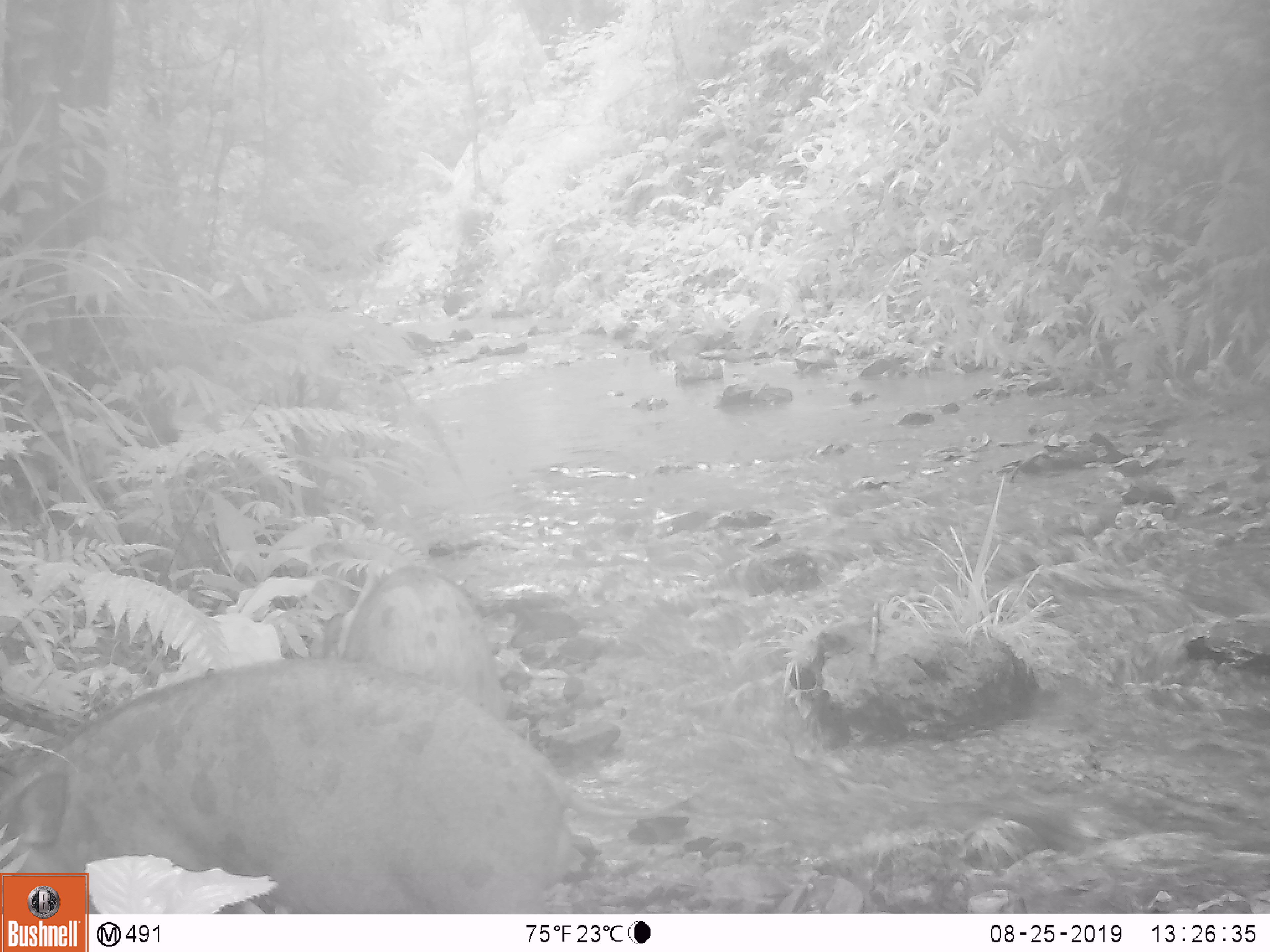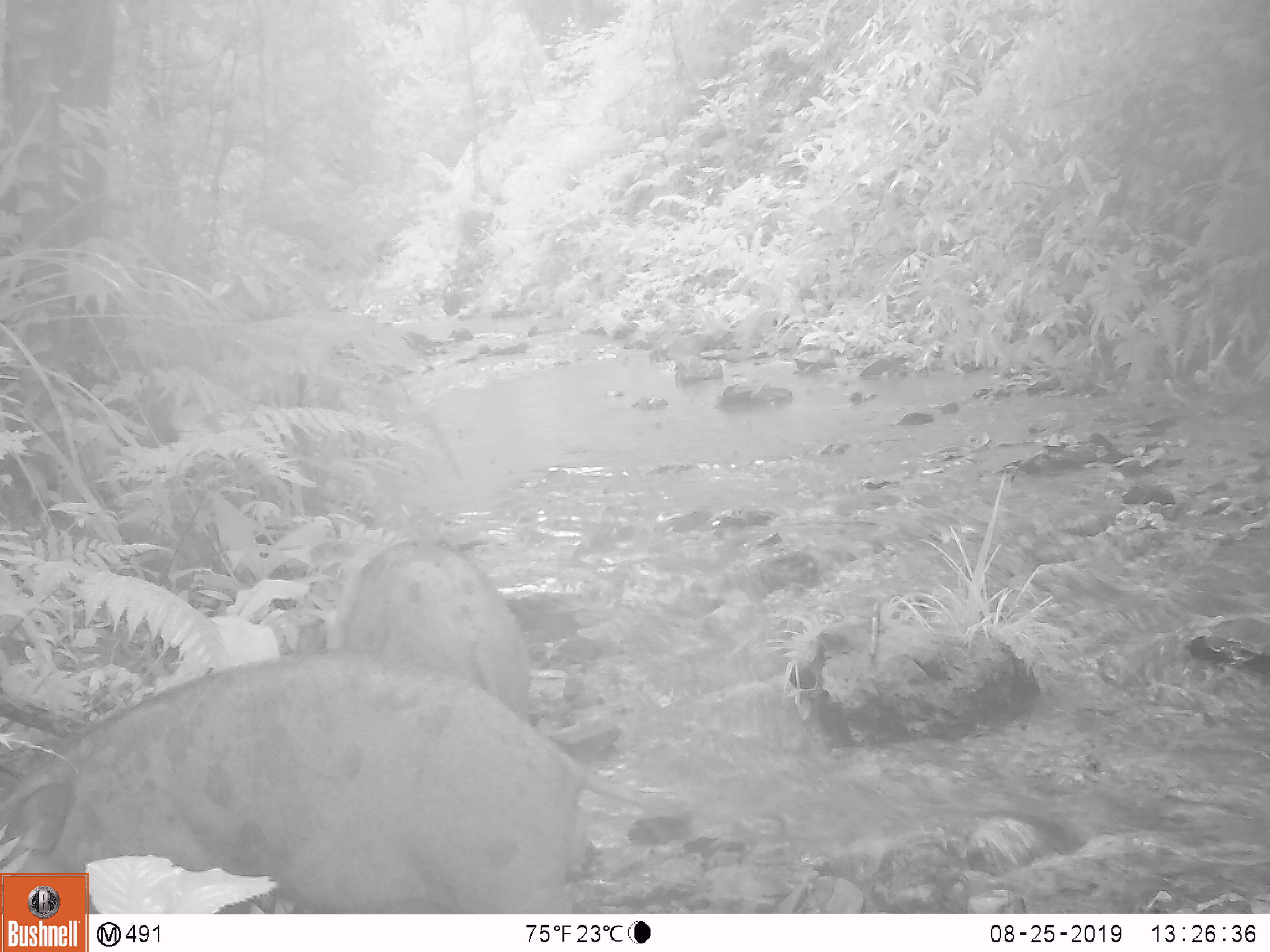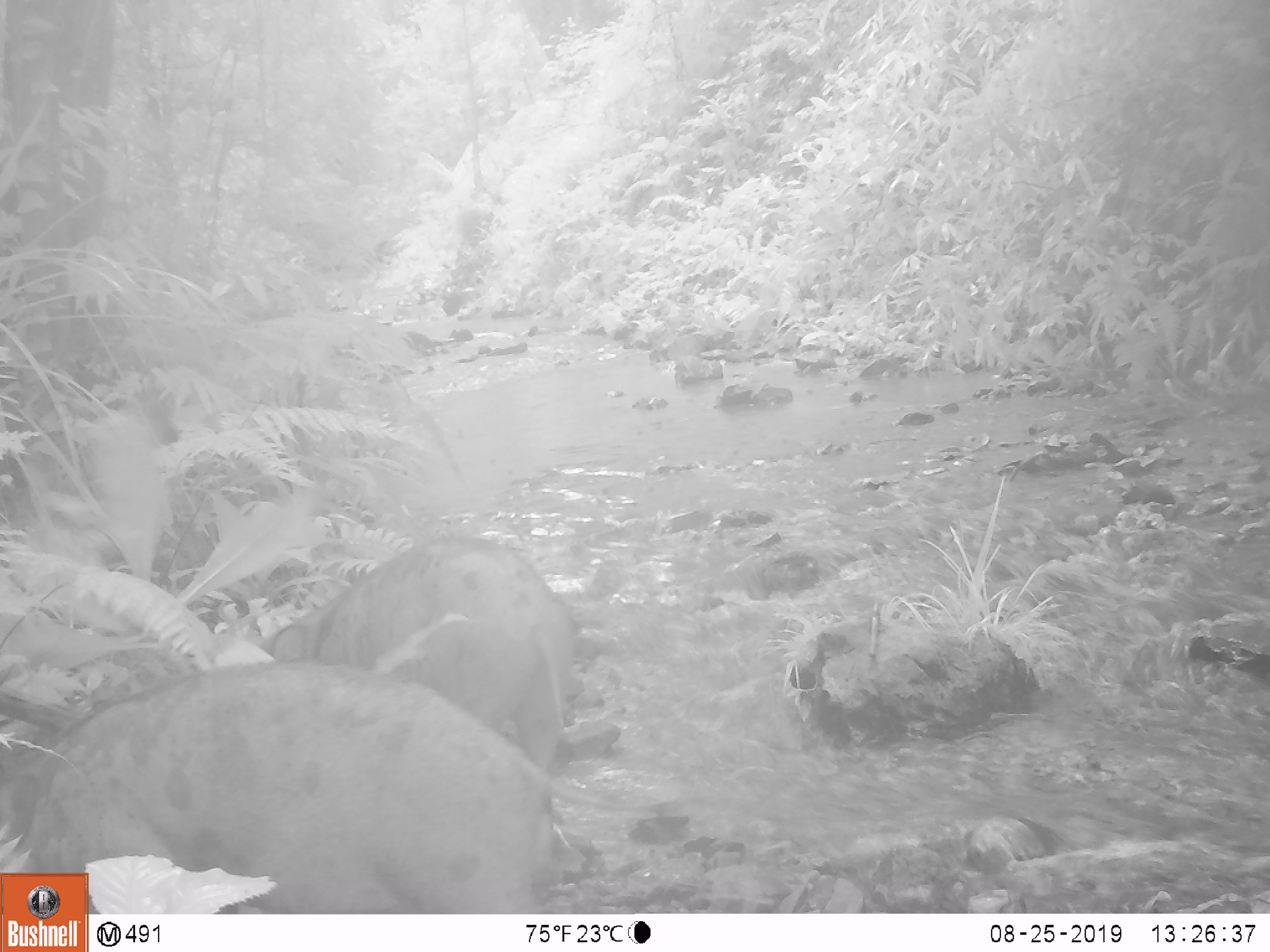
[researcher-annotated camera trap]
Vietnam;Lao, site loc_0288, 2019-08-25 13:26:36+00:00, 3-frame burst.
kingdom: Animalia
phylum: Chordata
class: Mammalia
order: Artiodactyla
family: Suidae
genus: Sus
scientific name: Sus scrofa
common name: eurasian wild pig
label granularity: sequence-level